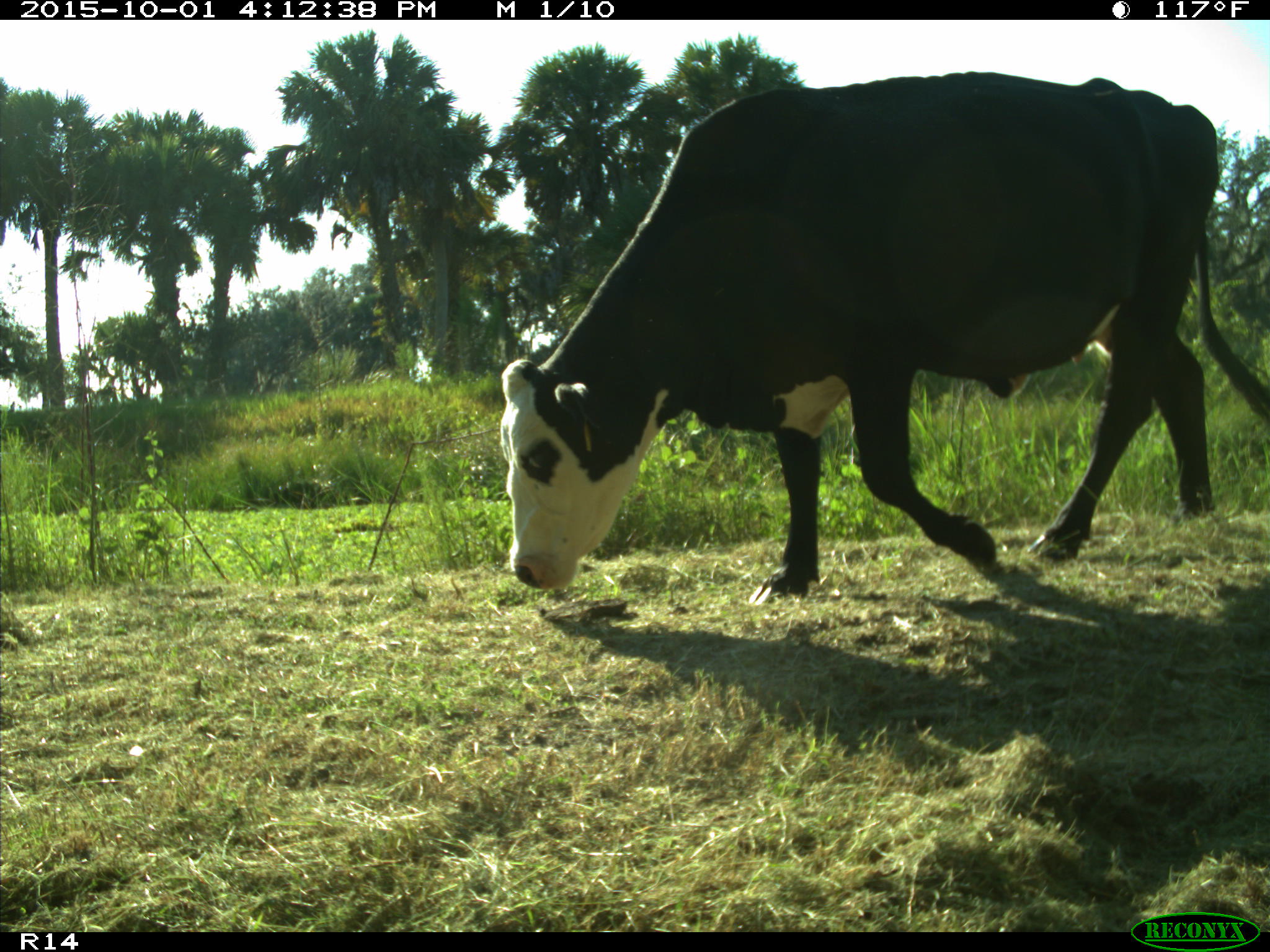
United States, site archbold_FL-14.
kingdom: Animalia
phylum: Chordata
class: Mammalia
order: Artiodactyla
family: Bovidae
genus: Bos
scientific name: Bos taurus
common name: domestic cow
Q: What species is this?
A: Bos taurus (domestic cow).